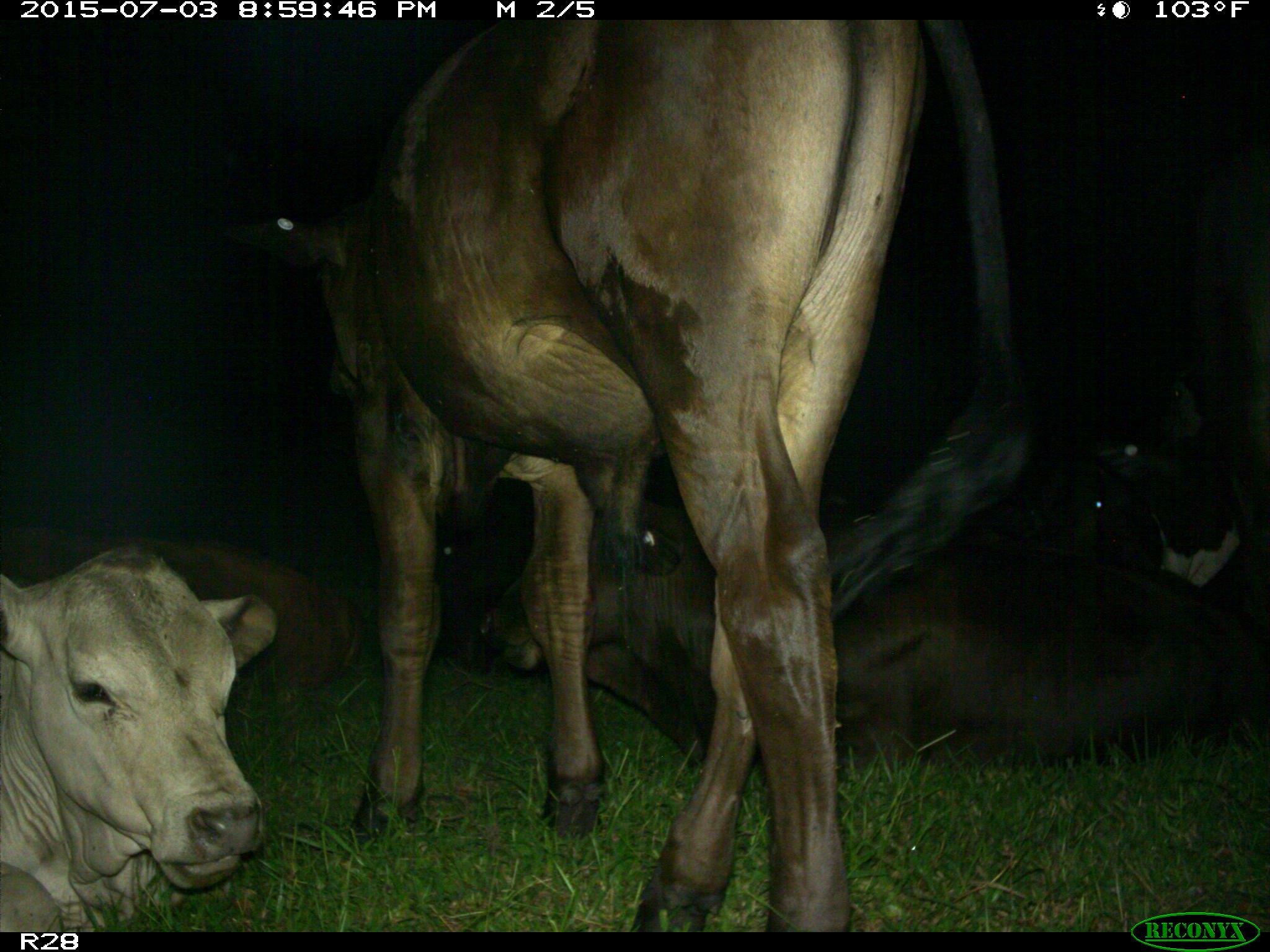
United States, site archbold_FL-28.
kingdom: Animalia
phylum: Chordata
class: Mammalia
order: Artiodactyla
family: Bovidae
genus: Bos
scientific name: Bos taurus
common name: domestic cow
Bos taurus (domestic cow).